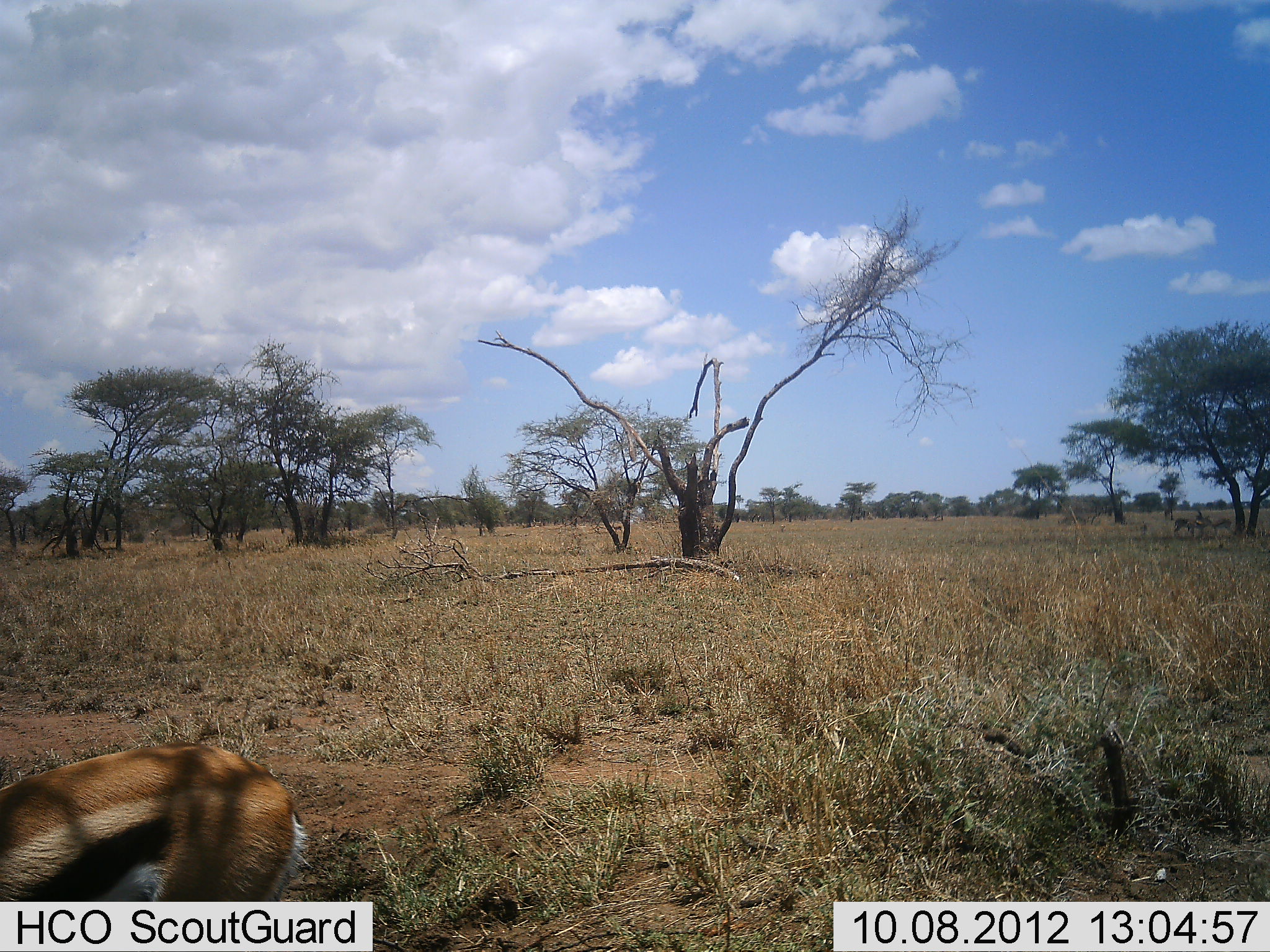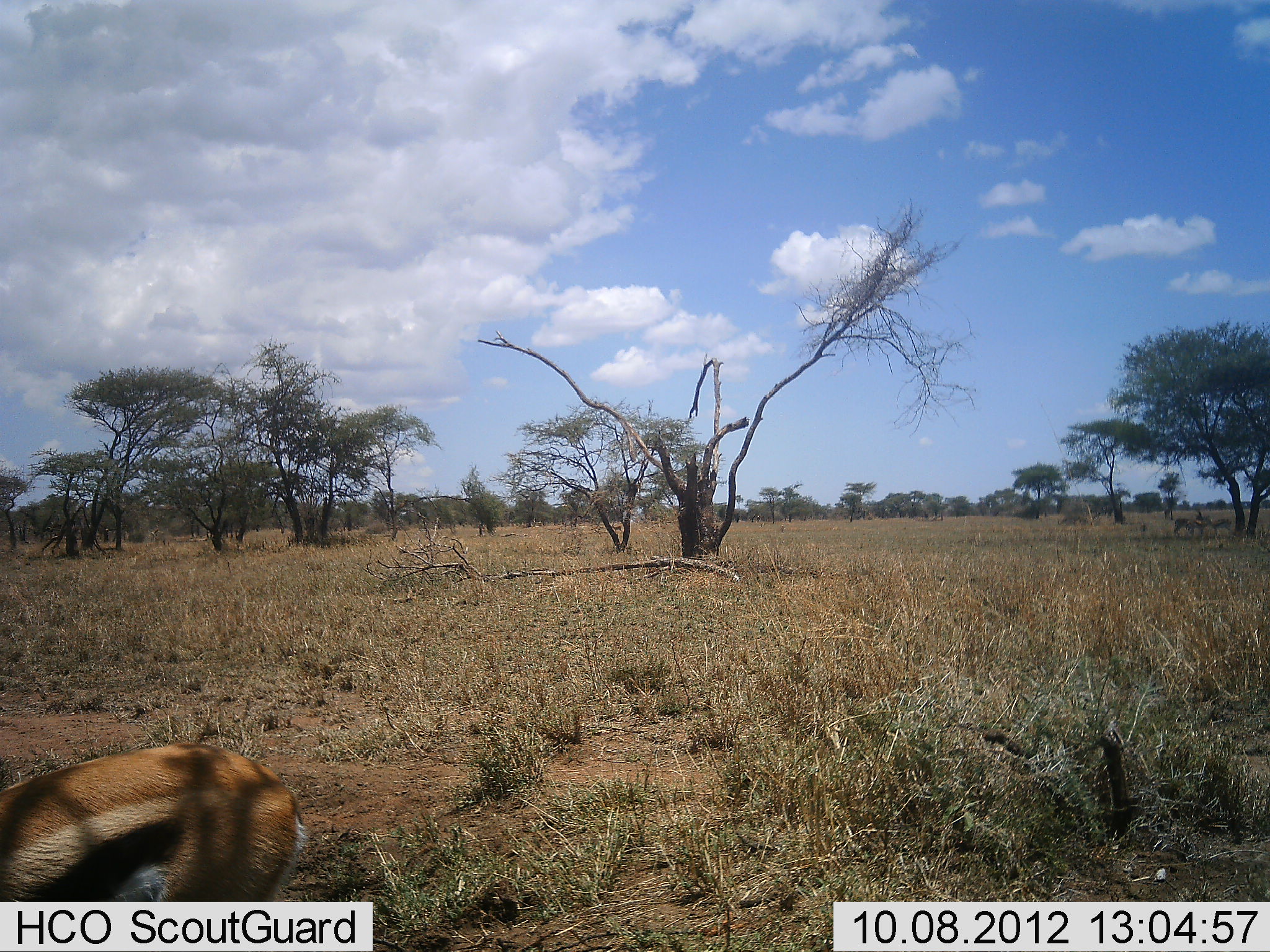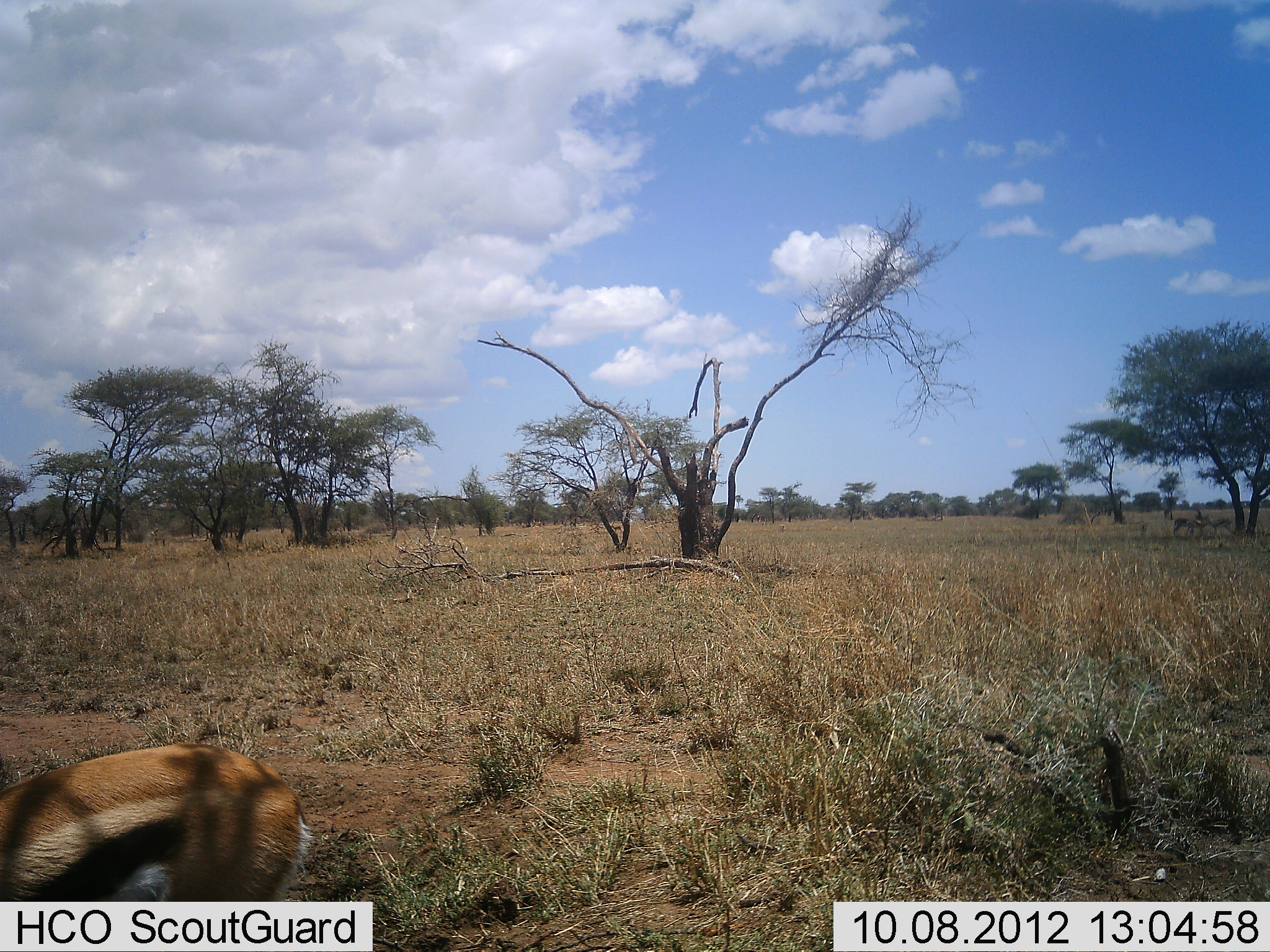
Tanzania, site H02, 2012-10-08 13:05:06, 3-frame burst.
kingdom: Animalia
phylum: Chordata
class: Mammalia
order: Artiodactyla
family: Bovidae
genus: Eudorcas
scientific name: Eudorcas thomsonii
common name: thomson's gazelle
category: gazellethomsons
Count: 1.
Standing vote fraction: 70%.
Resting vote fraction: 0%.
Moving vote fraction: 0%.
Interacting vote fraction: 0%.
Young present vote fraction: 0%.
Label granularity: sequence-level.